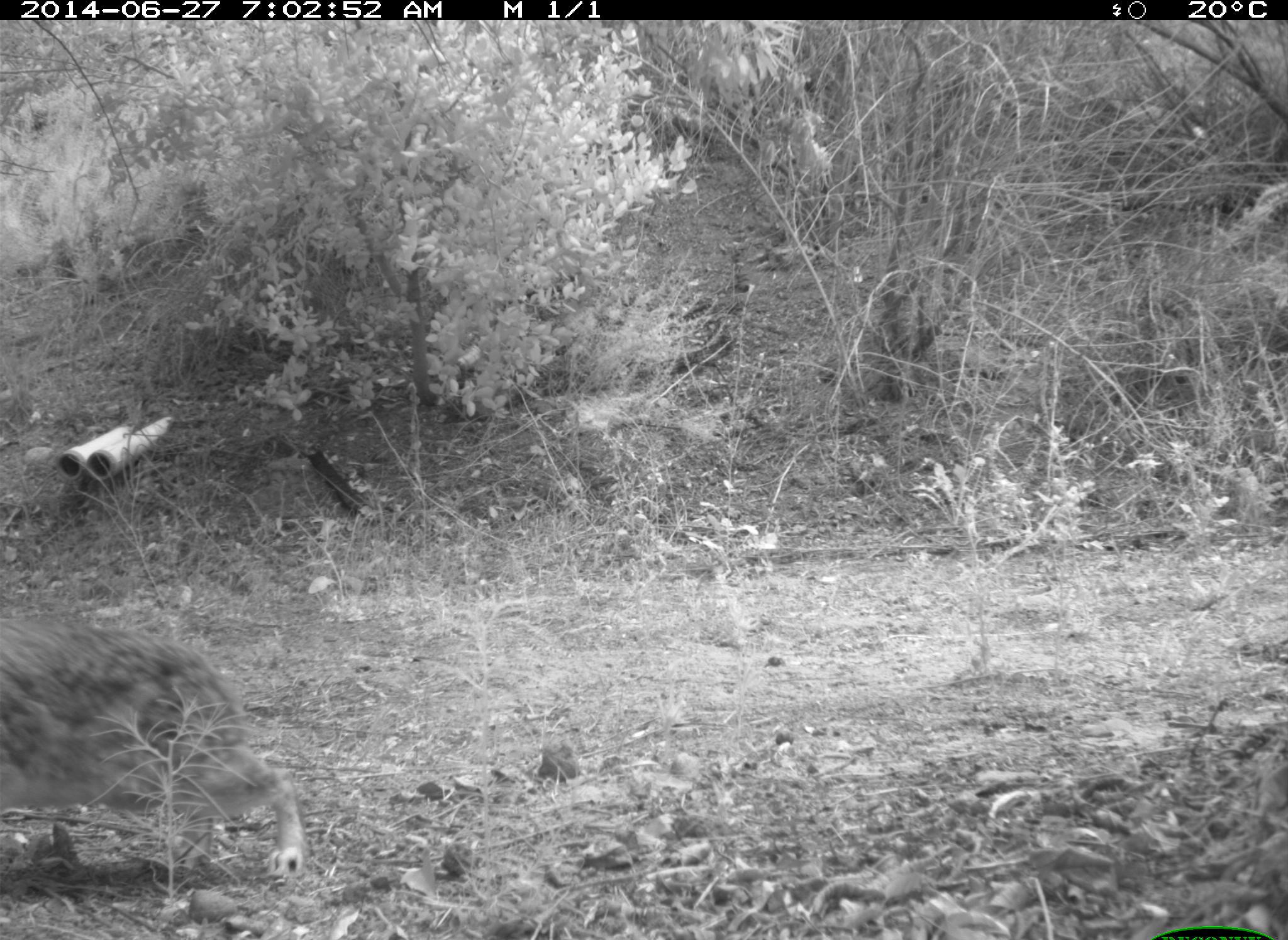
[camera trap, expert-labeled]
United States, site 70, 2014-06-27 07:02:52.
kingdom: Animalia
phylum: Chordata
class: Mammalia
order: Lagomorpha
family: Leporidae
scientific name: Leporidae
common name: rabbits and hares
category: rabbit